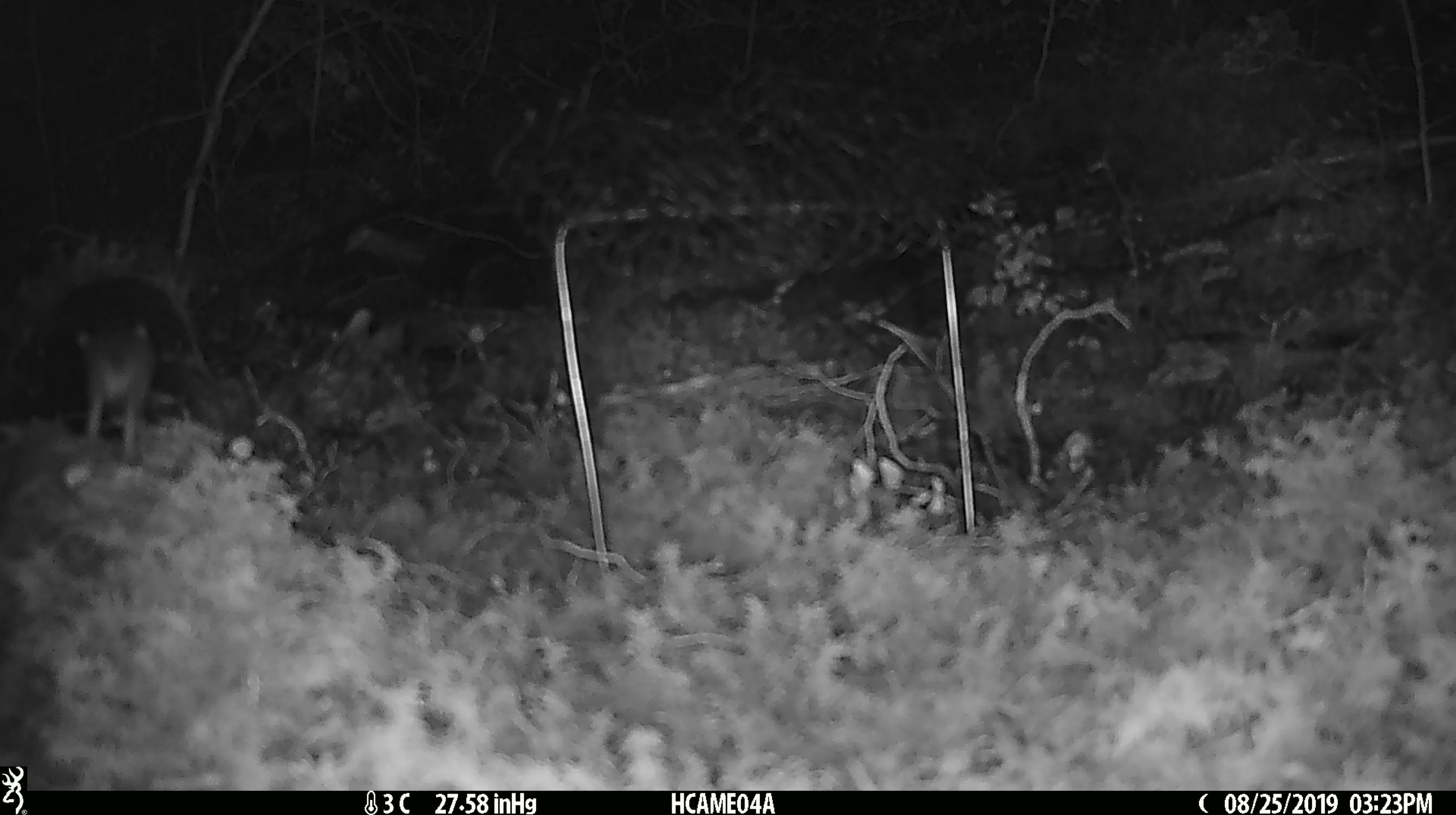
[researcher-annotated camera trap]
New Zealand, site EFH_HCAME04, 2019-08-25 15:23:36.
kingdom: Animalia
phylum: Chordata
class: Mammalia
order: Rodentia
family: Muridae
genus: Mus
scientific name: Mus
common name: mouse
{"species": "mouse (Mus)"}